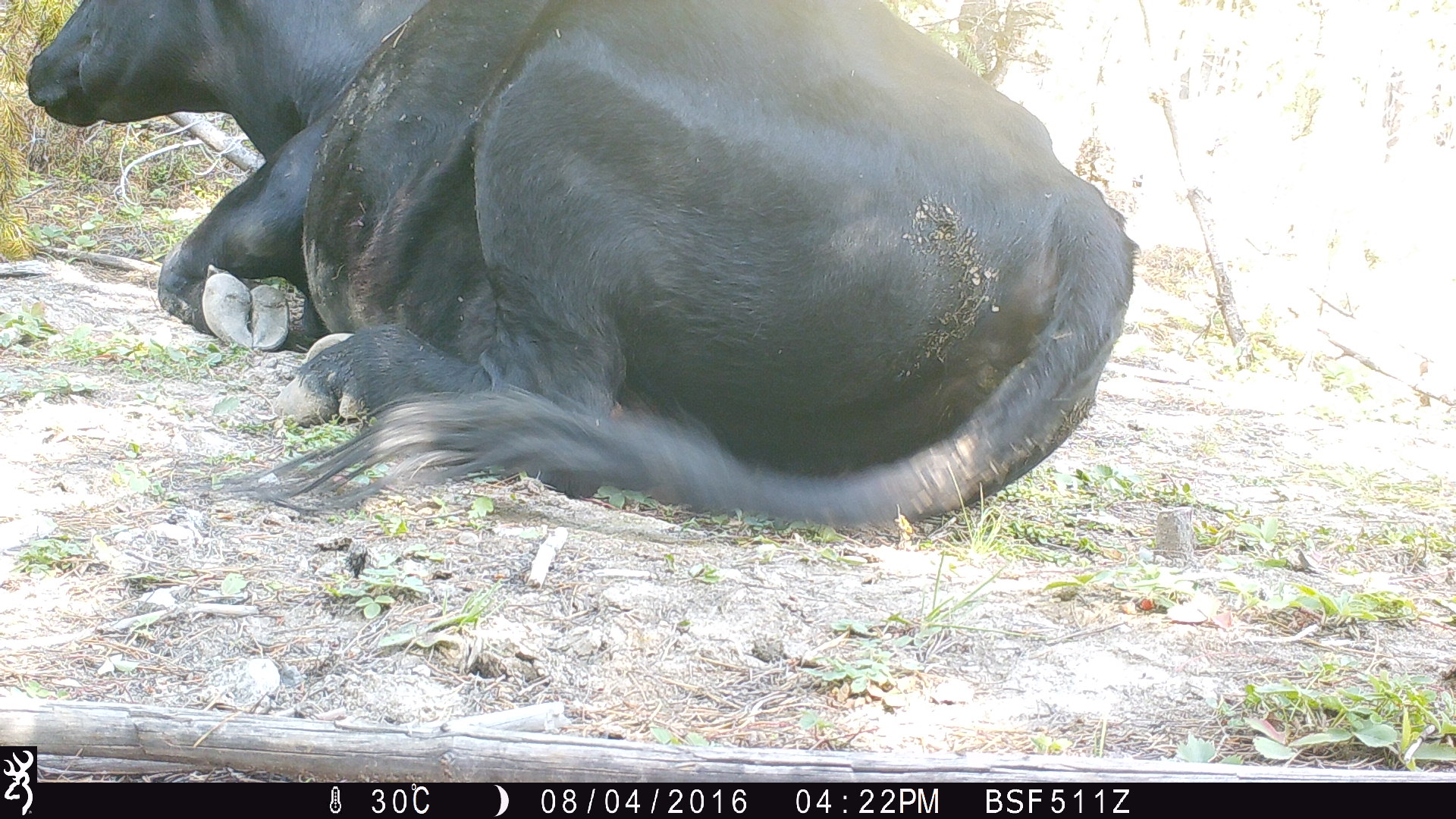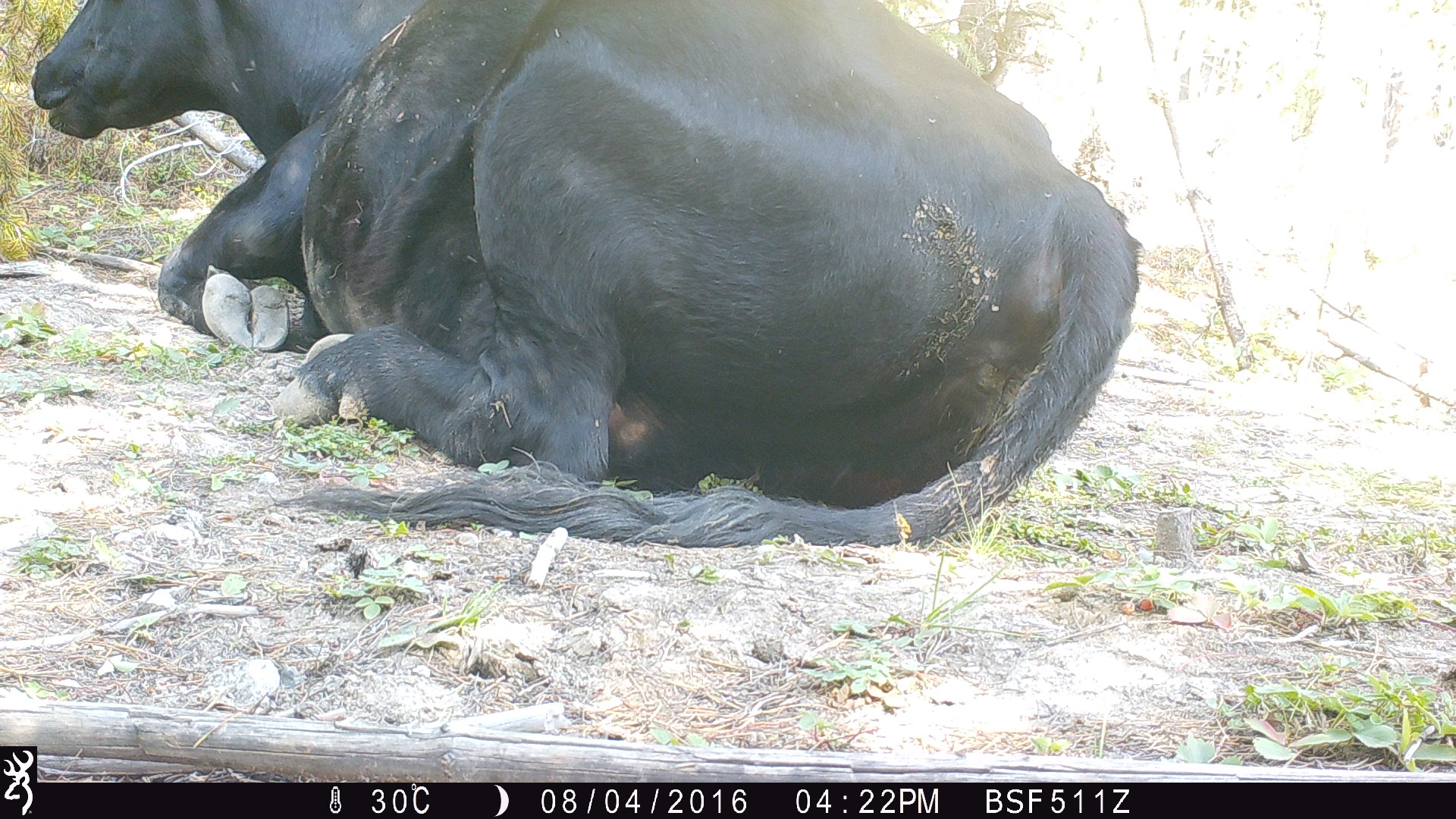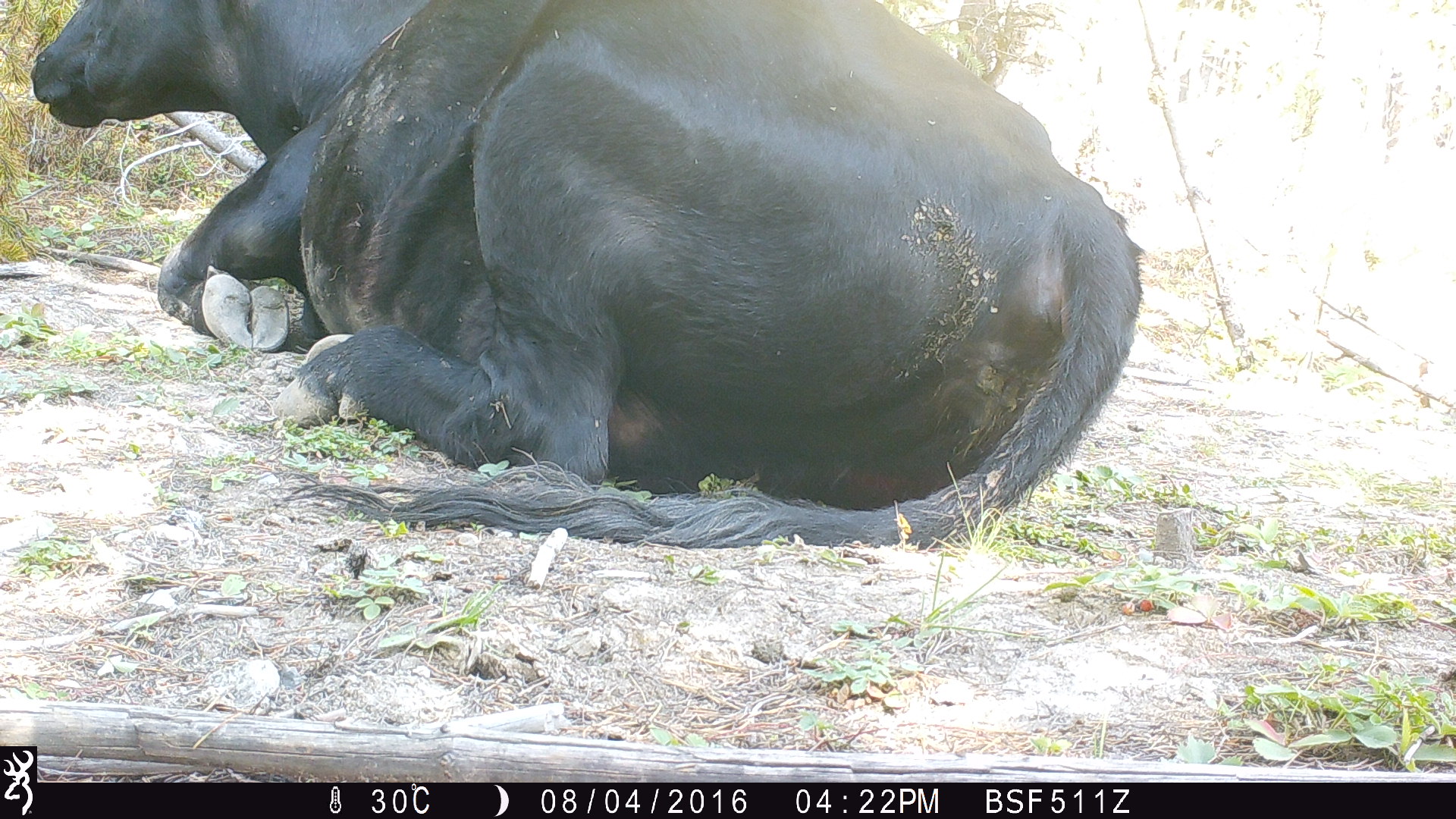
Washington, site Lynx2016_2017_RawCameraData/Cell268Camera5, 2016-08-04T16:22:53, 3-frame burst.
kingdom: Animalia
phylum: Chordata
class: Mammalia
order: Artiodactyla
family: Bovidae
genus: Bos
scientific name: Bos taurus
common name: domestic cattle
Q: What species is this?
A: Domestic cattle (Bos taurus).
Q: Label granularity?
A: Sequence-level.